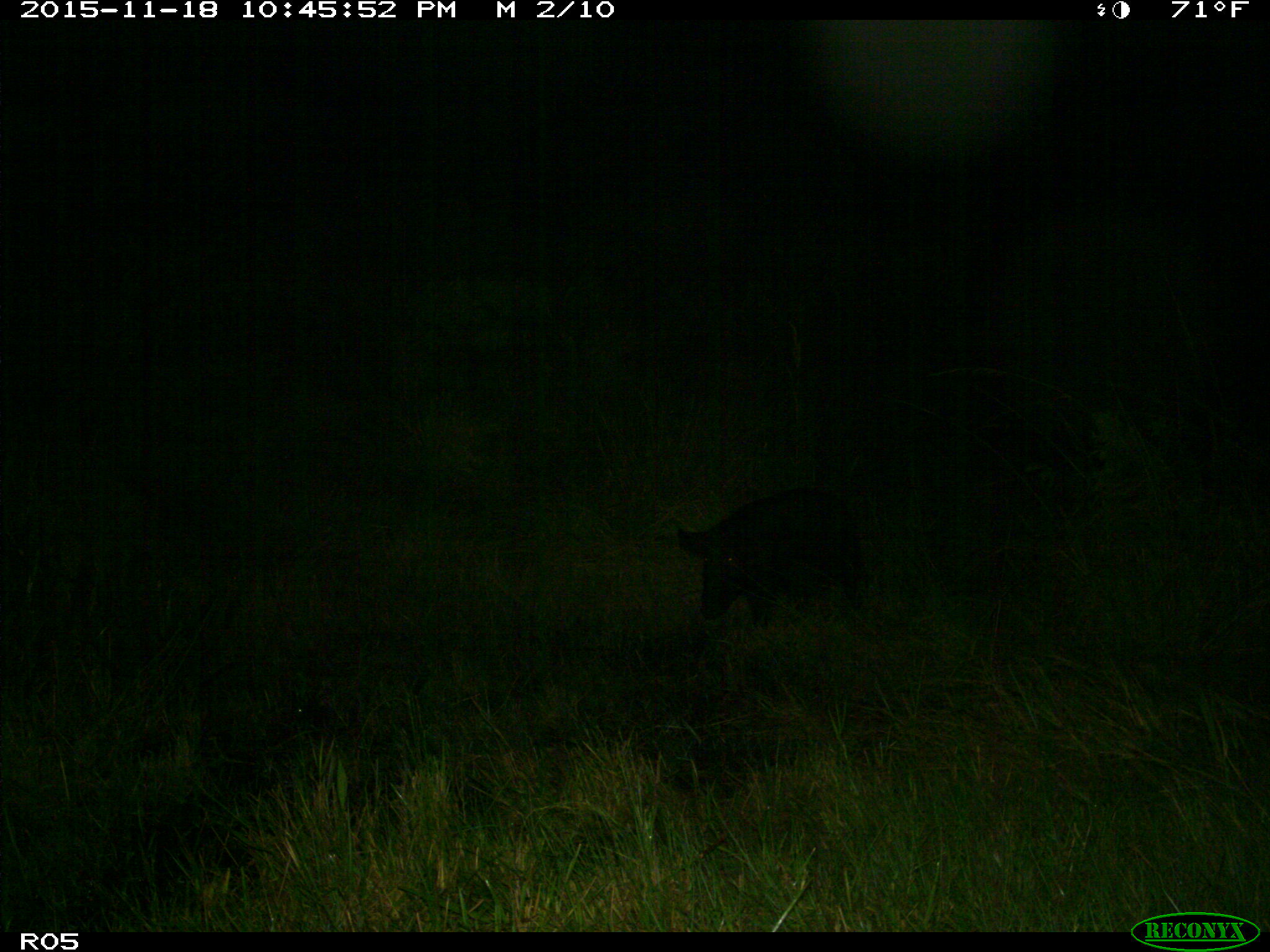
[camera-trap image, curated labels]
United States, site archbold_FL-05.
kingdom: Animalia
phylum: Chordata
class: Mammalia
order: Artiodactyla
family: Suidae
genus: Sus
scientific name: Sus scrofa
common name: wild boar